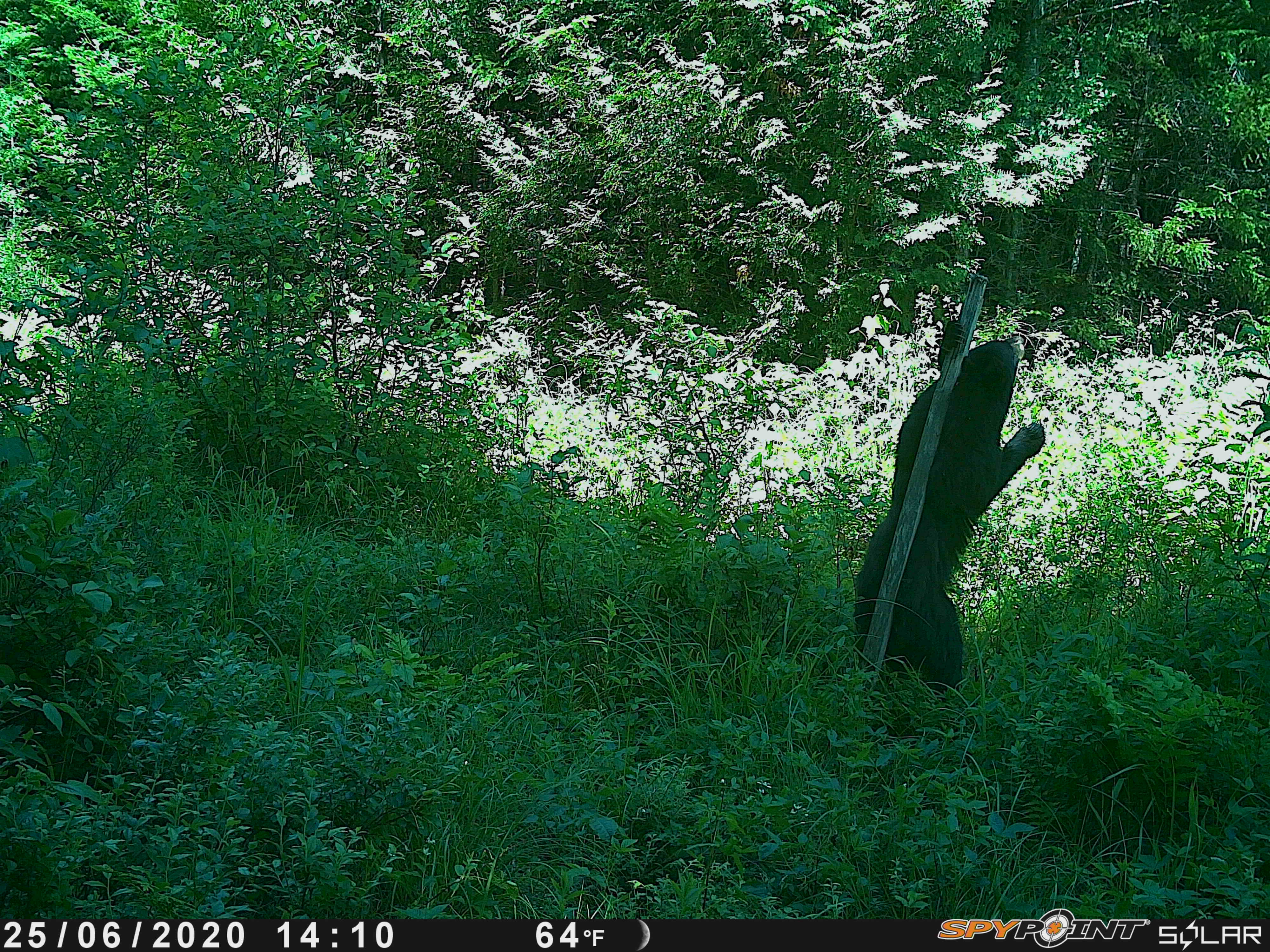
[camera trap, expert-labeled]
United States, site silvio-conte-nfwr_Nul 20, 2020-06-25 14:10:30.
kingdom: Animalia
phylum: Chordata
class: Mammalia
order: Carnivora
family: Ursidae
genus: Ursus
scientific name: Ursus americanus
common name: black bear